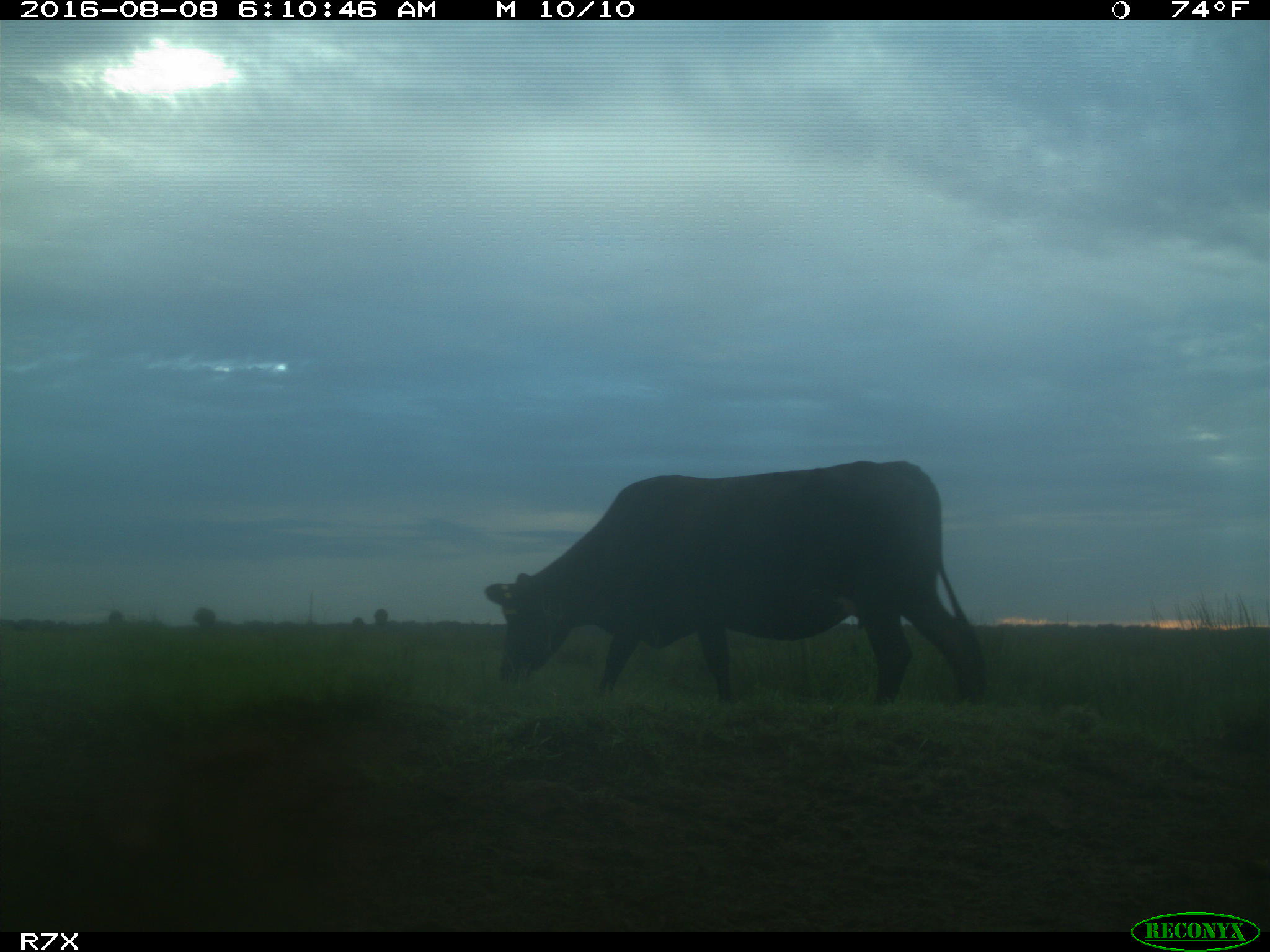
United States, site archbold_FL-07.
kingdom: Animalia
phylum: Chordata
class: Mammalia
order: Artiodactyla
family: Bovidae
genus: Bos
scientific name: Bos taurus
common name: domestic cow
Bos taurus (domestic cow).